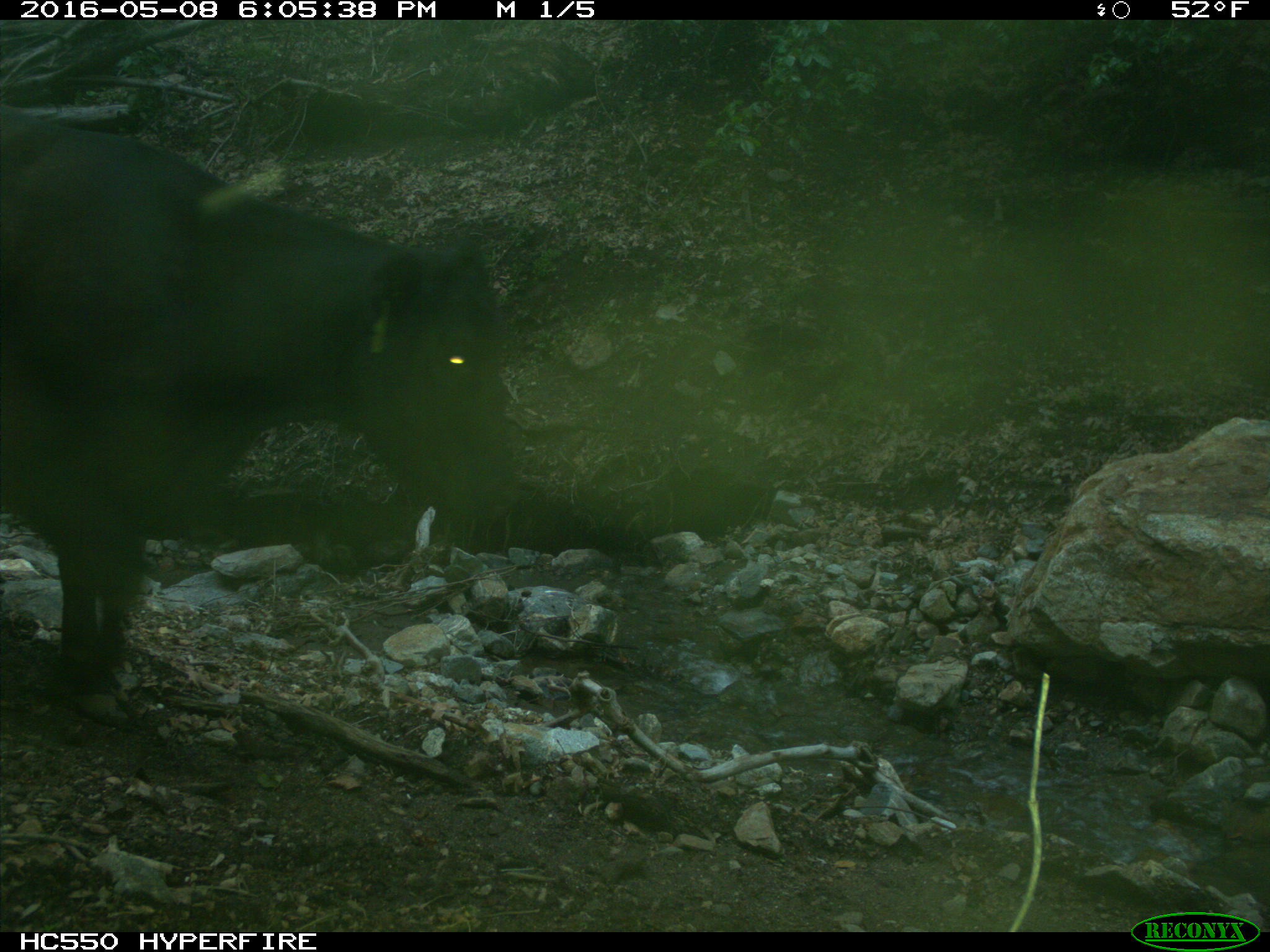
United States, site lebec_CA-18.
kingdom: Animalia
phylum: Chordata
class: Mammalia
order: Artiodactyla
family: Bovidae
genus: Bos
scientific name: Bos taurus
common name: domestic cow